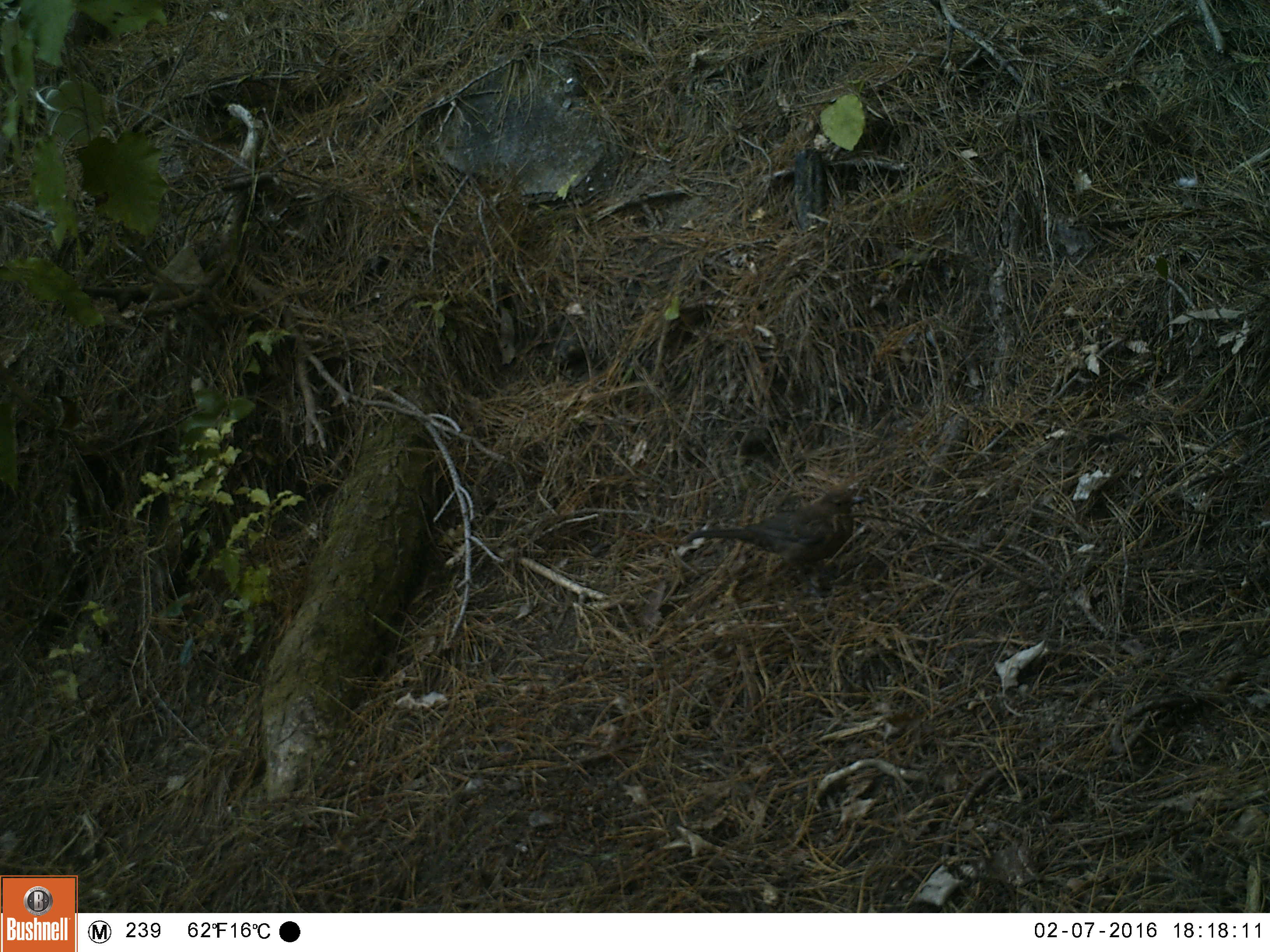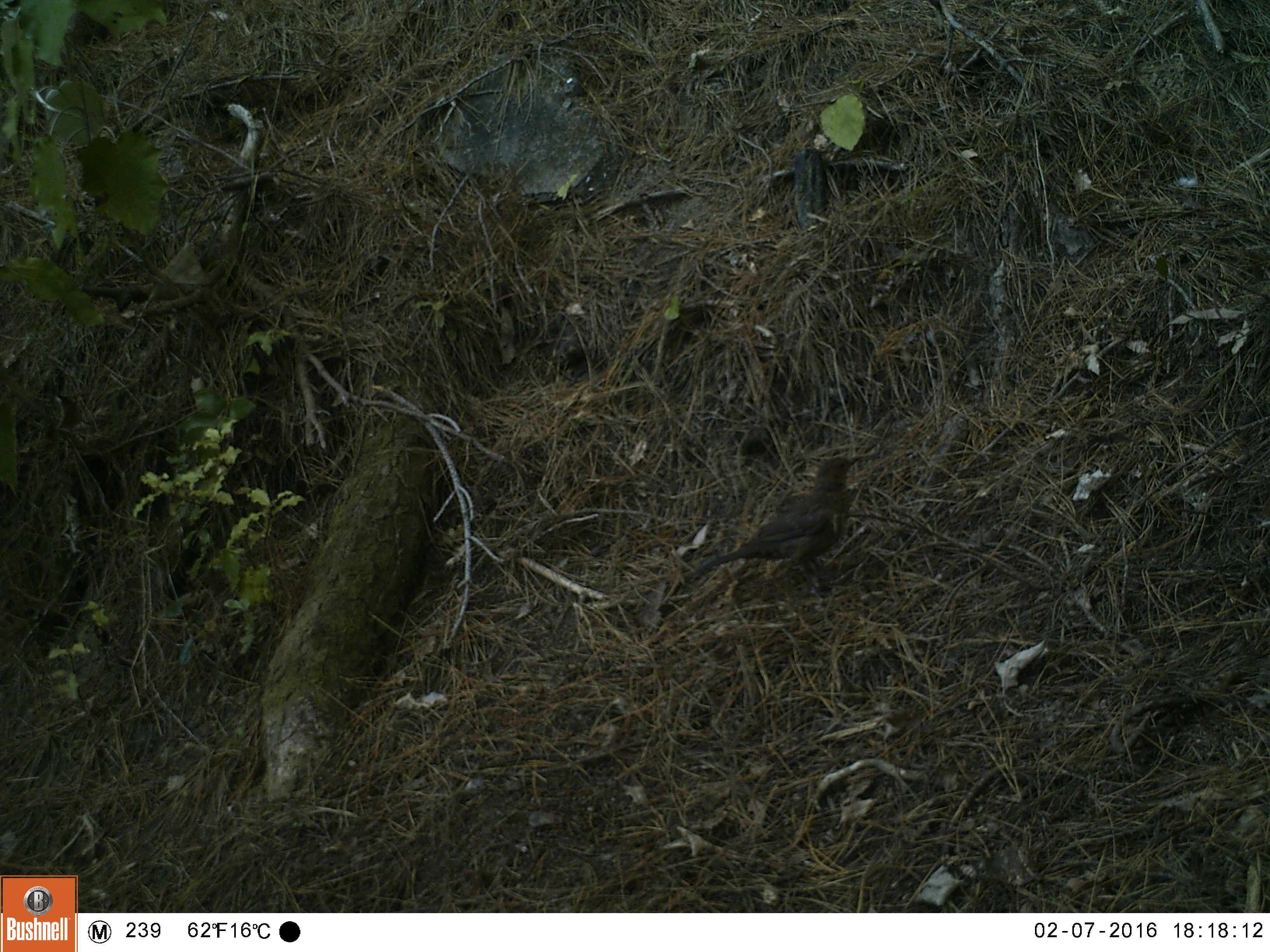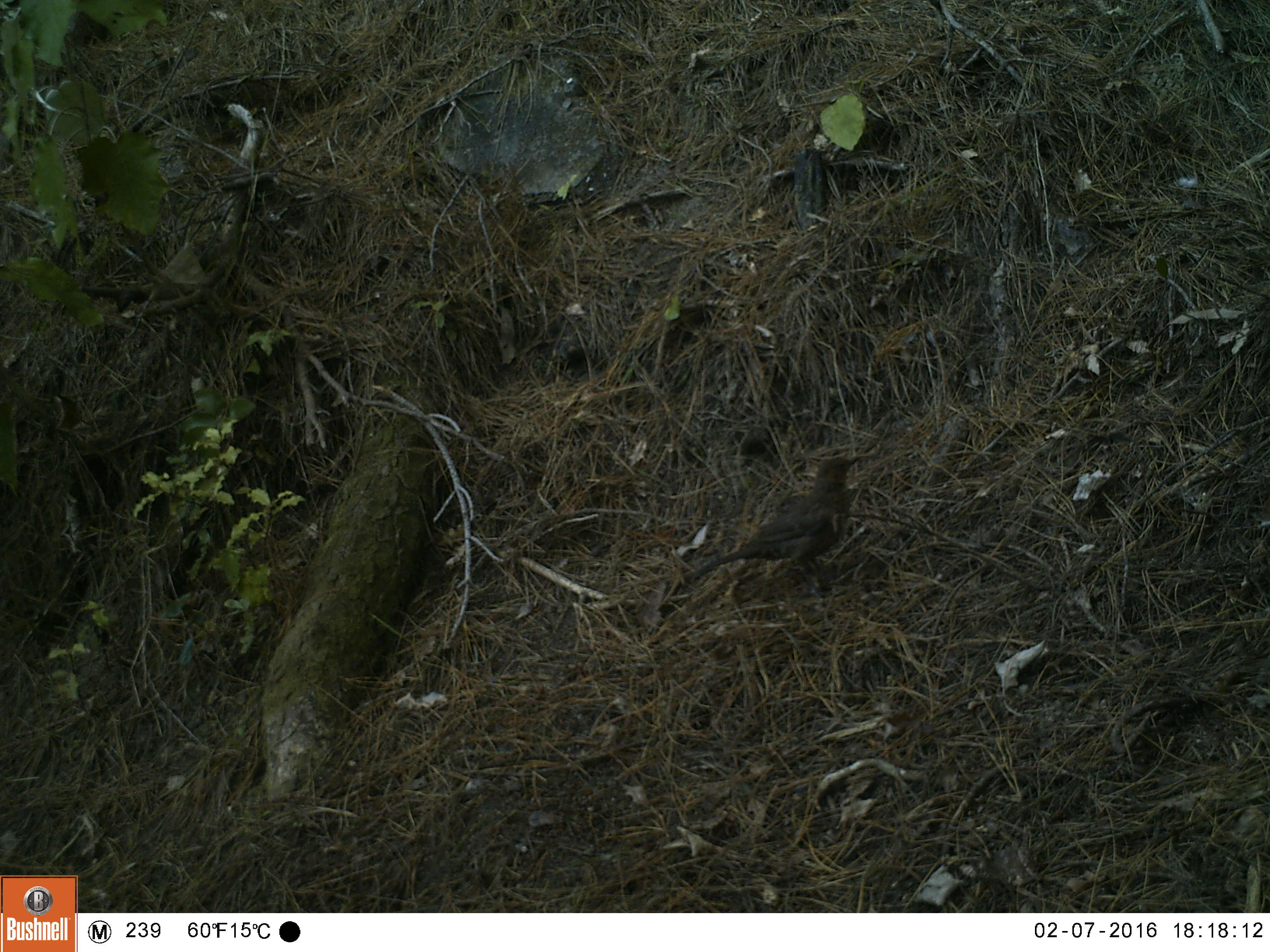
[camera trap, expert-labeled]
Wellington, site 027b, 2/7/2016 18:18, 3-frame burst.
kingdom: Animalia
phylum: Chordata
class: Aves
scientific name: Aves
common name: bird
Bird (Aves).